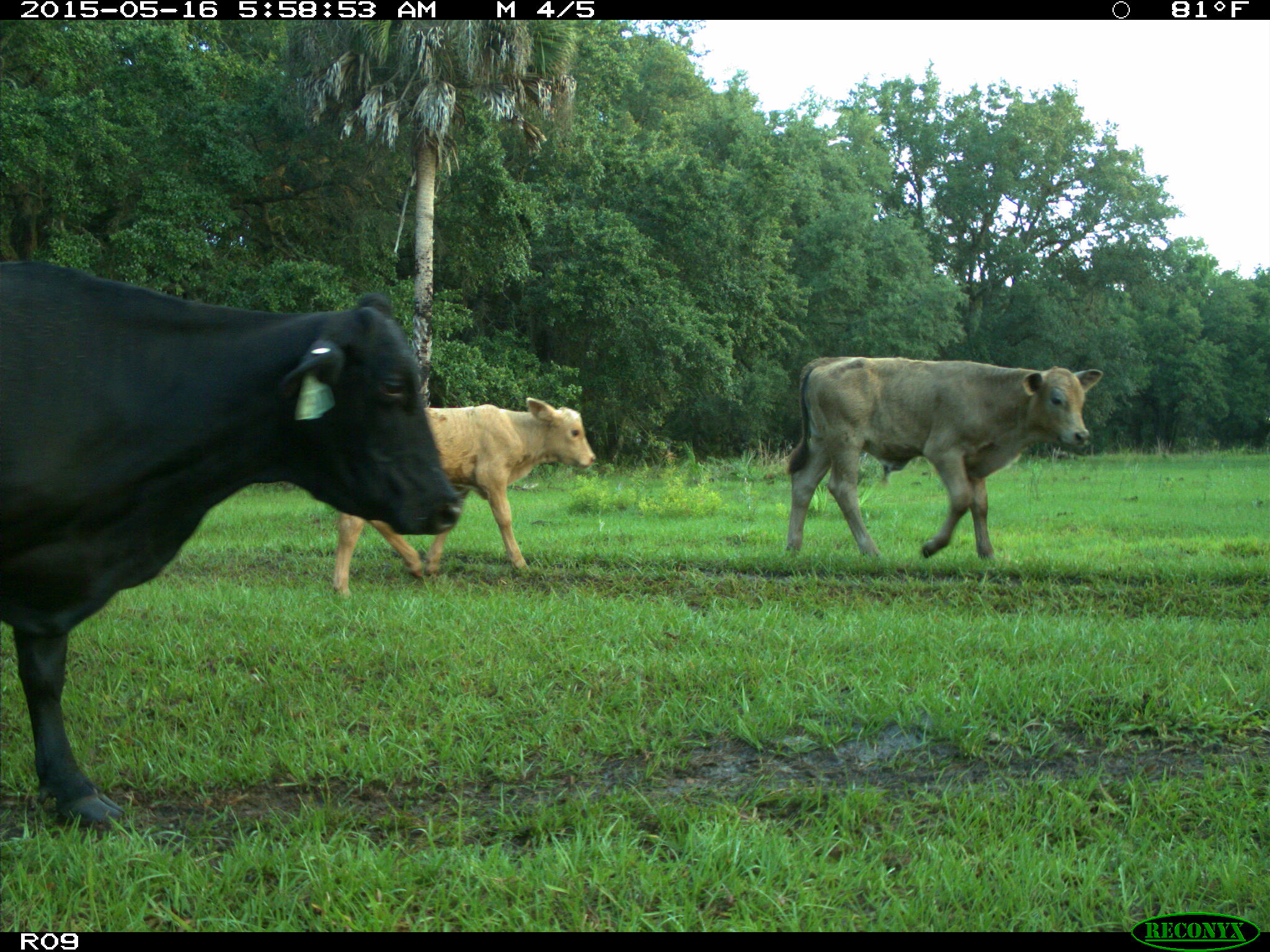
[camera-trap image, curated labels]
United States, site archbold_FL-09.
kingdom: Animalia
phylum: Chordata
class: Mammalia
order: Artiodactyla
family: Bovidae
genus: Bos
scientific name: Bos taurus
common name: domestic cow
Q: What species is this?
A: Bos taurus (domestic cow).